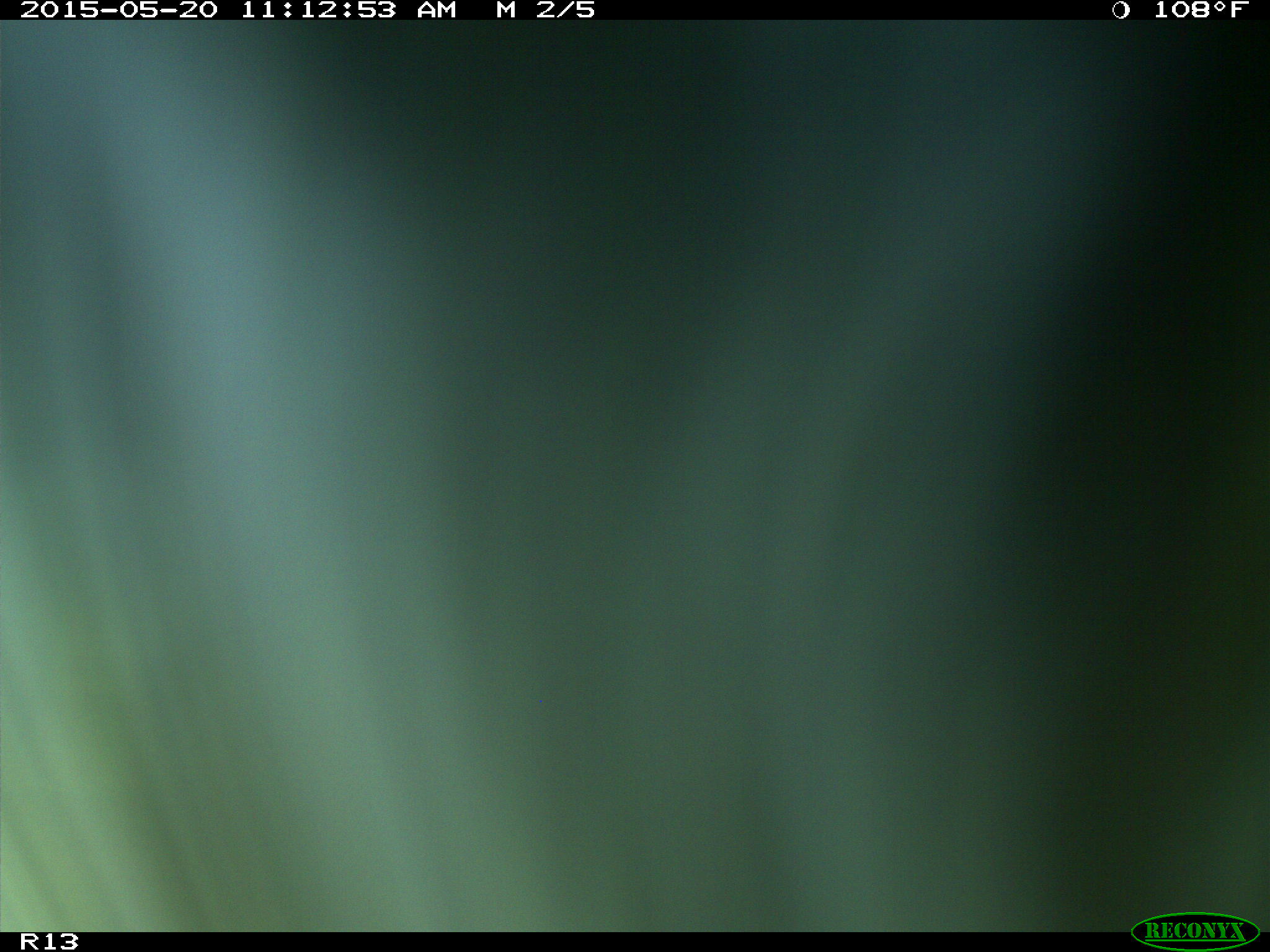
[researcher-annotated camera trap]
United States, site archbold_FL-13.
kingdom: Animalia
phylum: Chordata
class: Mammalia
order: Artiodactyla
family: Bovidae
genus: Bos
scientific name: Bos taurus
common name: domestic cow